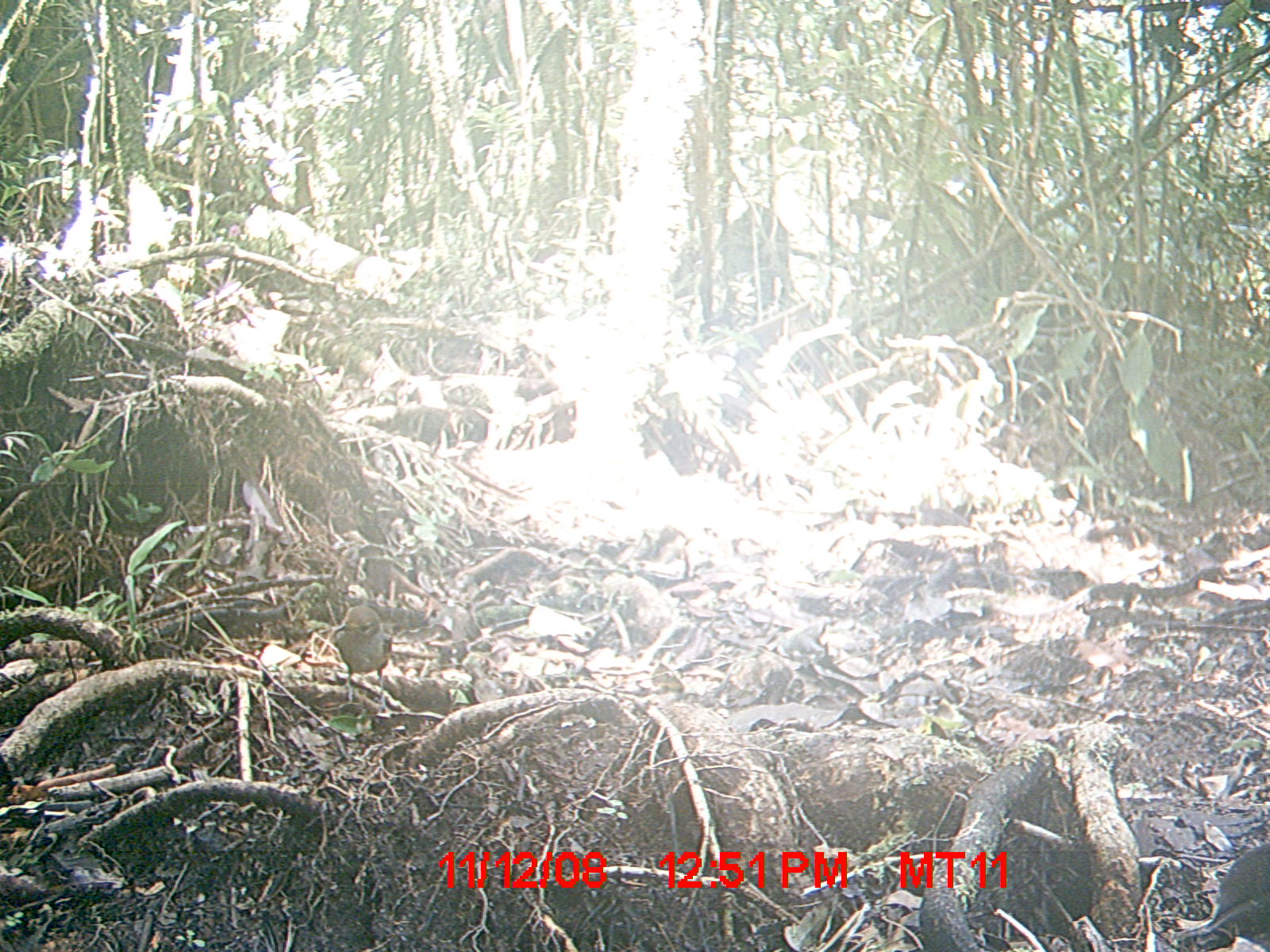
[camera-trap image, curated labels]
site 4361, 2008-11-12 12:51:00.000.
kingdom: Animalia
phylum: Chordata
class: Aves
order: Passeriformes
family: Muscicapidae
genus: Copsychus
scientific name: Copsychus albospecularis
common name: madagascar magpie-robin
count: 1